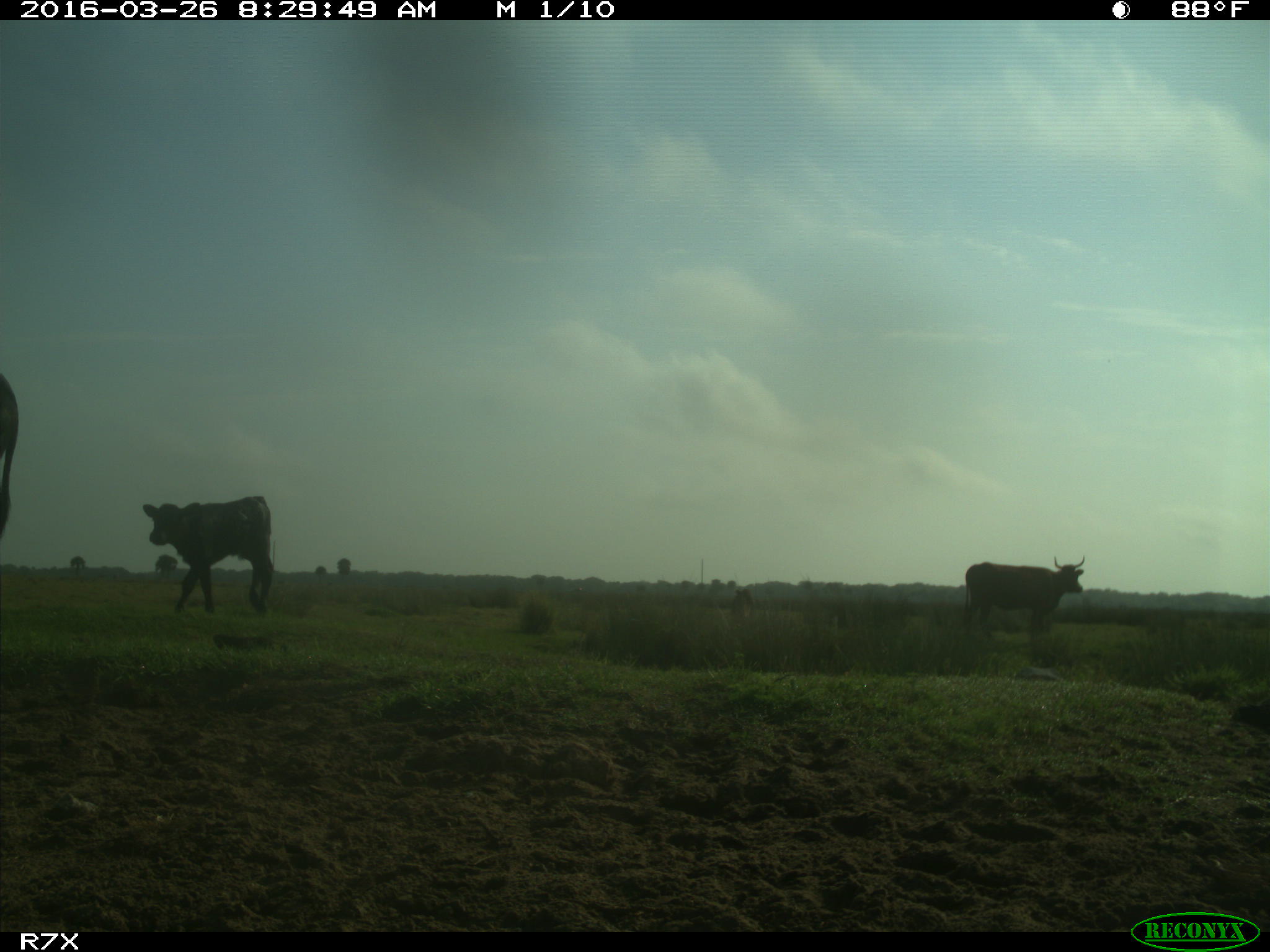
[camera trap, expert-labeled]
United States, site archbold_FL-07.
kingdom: Animalia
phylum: Chordata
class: Mammalia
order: Artiodactyla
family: Bovidae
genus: Bos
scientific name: Bos taurus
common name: domestic cow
Bos taurus (domestic cow).